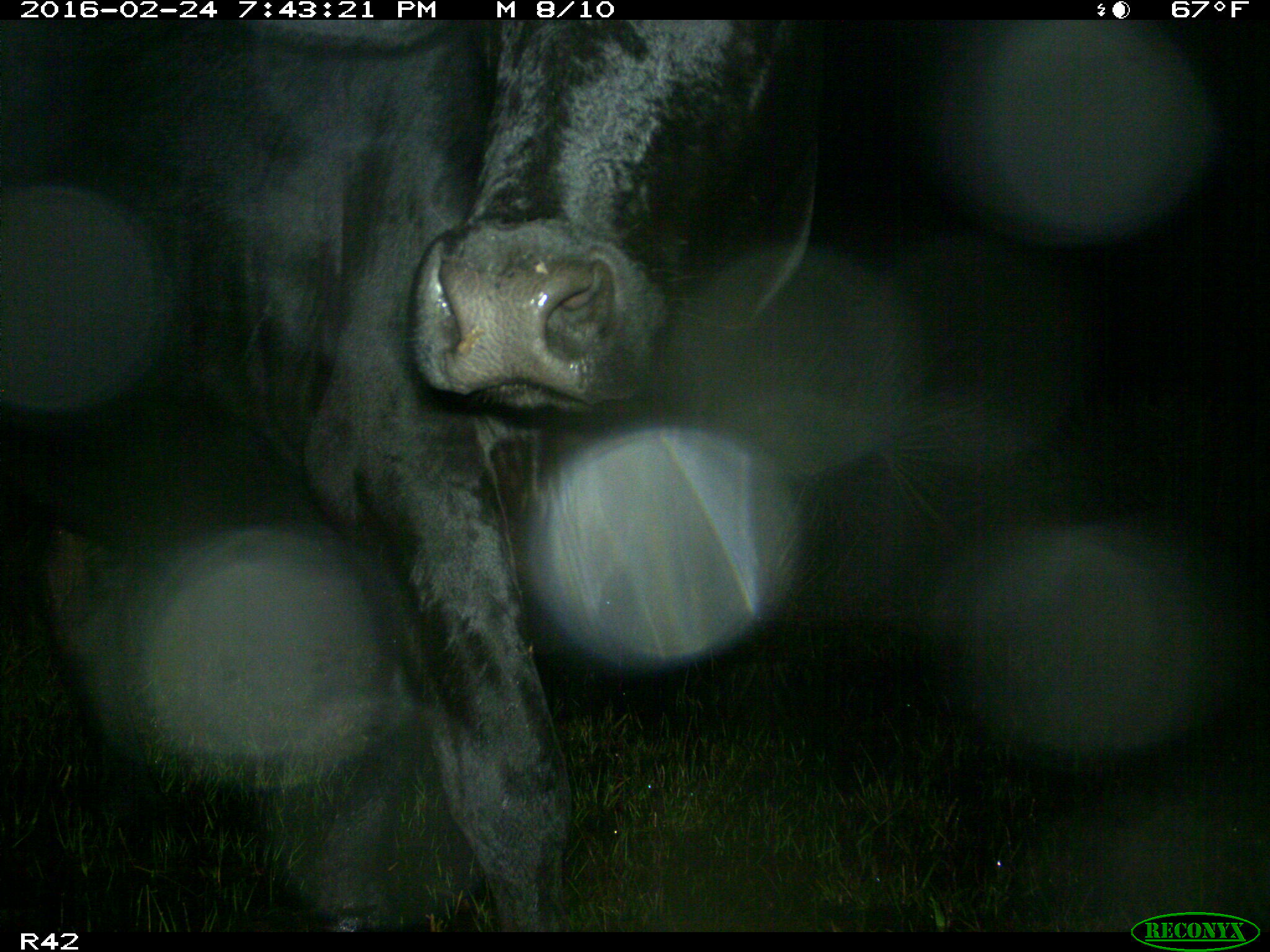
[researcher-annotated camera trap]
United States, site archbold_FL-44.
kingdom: Animalia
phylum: Chordata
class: Mammalia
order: Artiodactyla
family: Bovidae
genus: Bos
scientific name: Bos taurus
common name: domestic cow